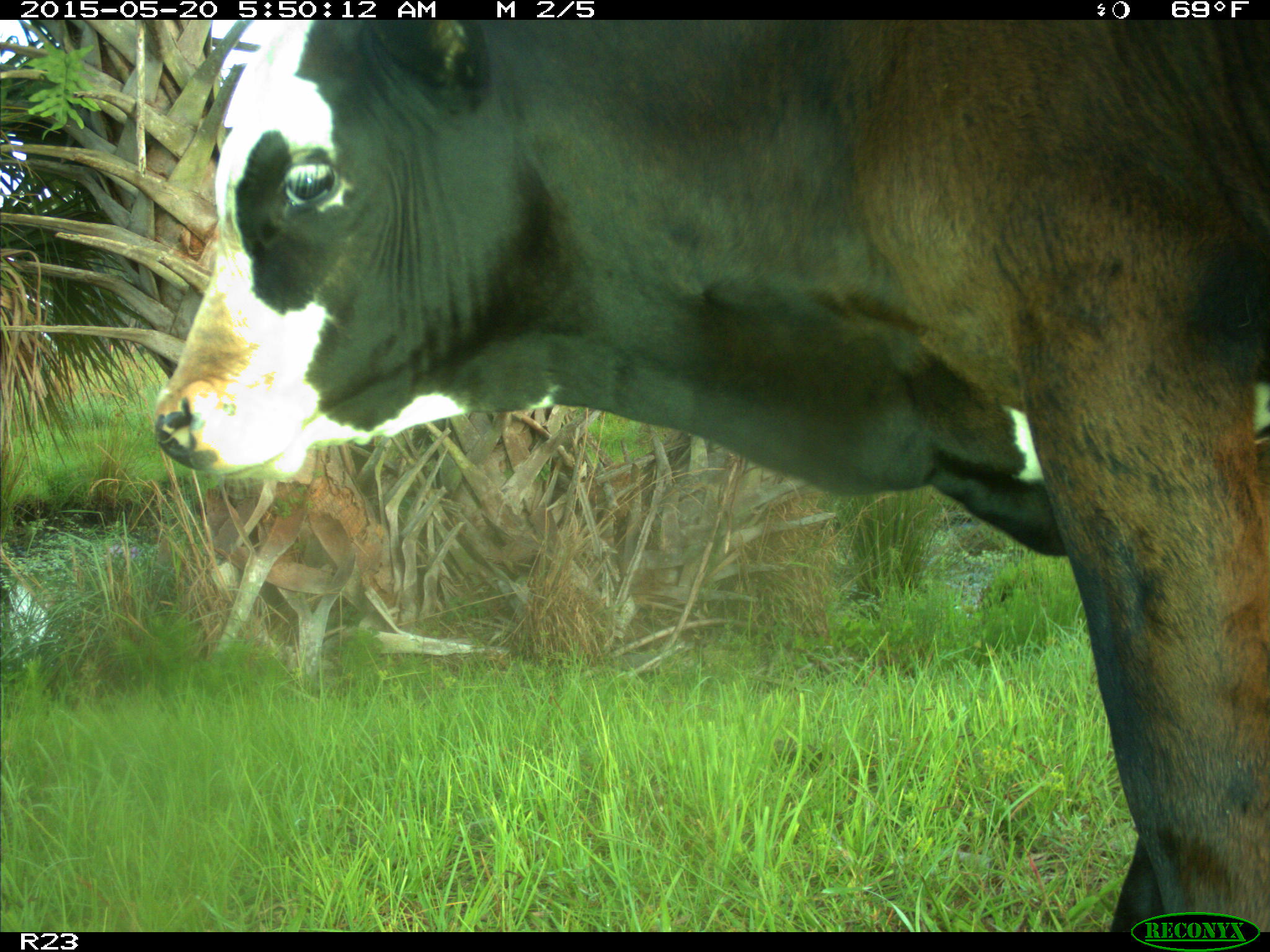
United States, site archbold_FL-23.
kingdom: Animalia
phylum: Chordata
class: Mammalia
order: Artiodactyla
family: Bovidae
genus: Bos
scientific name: Bos taurus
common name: domestic cow